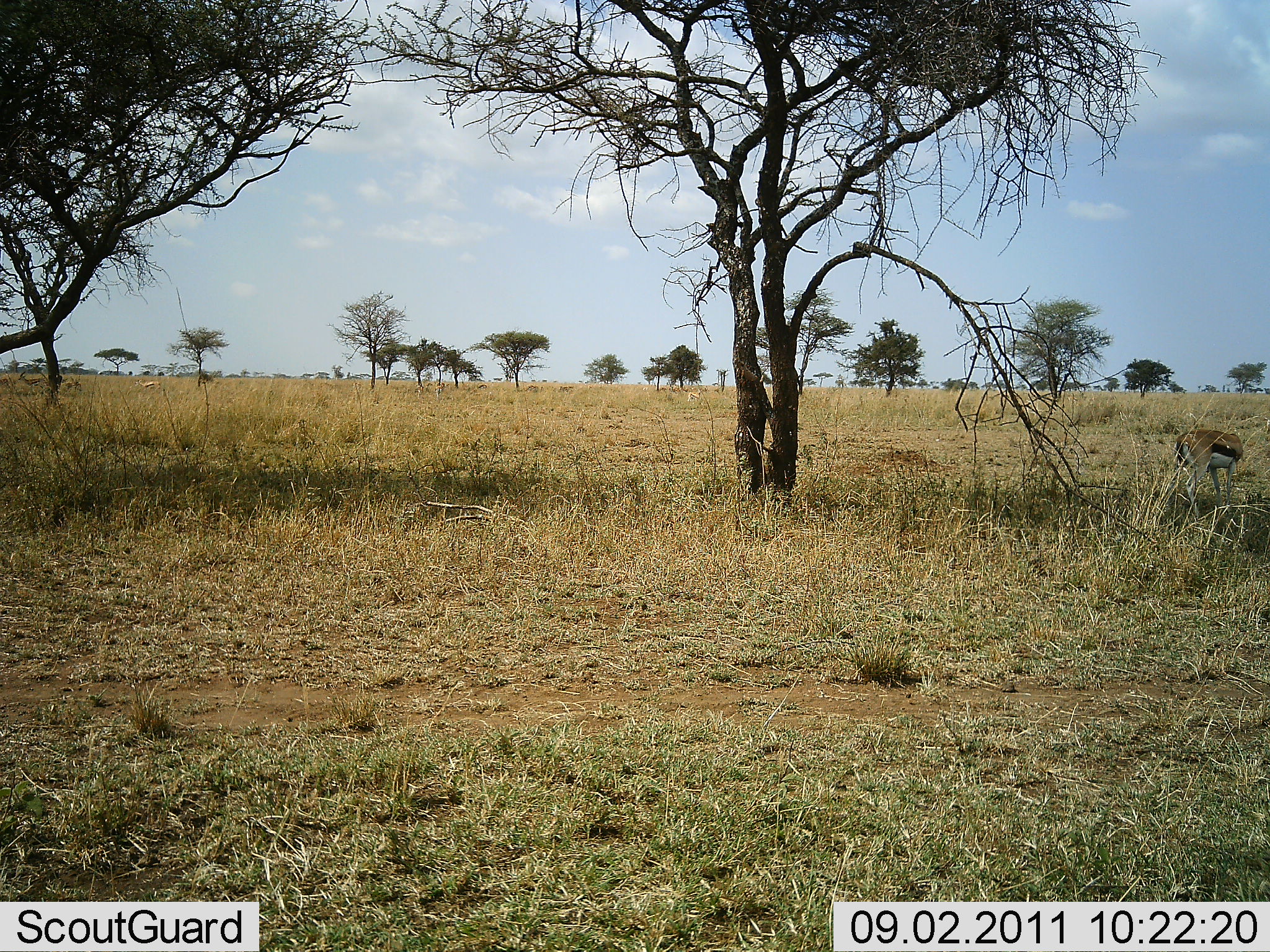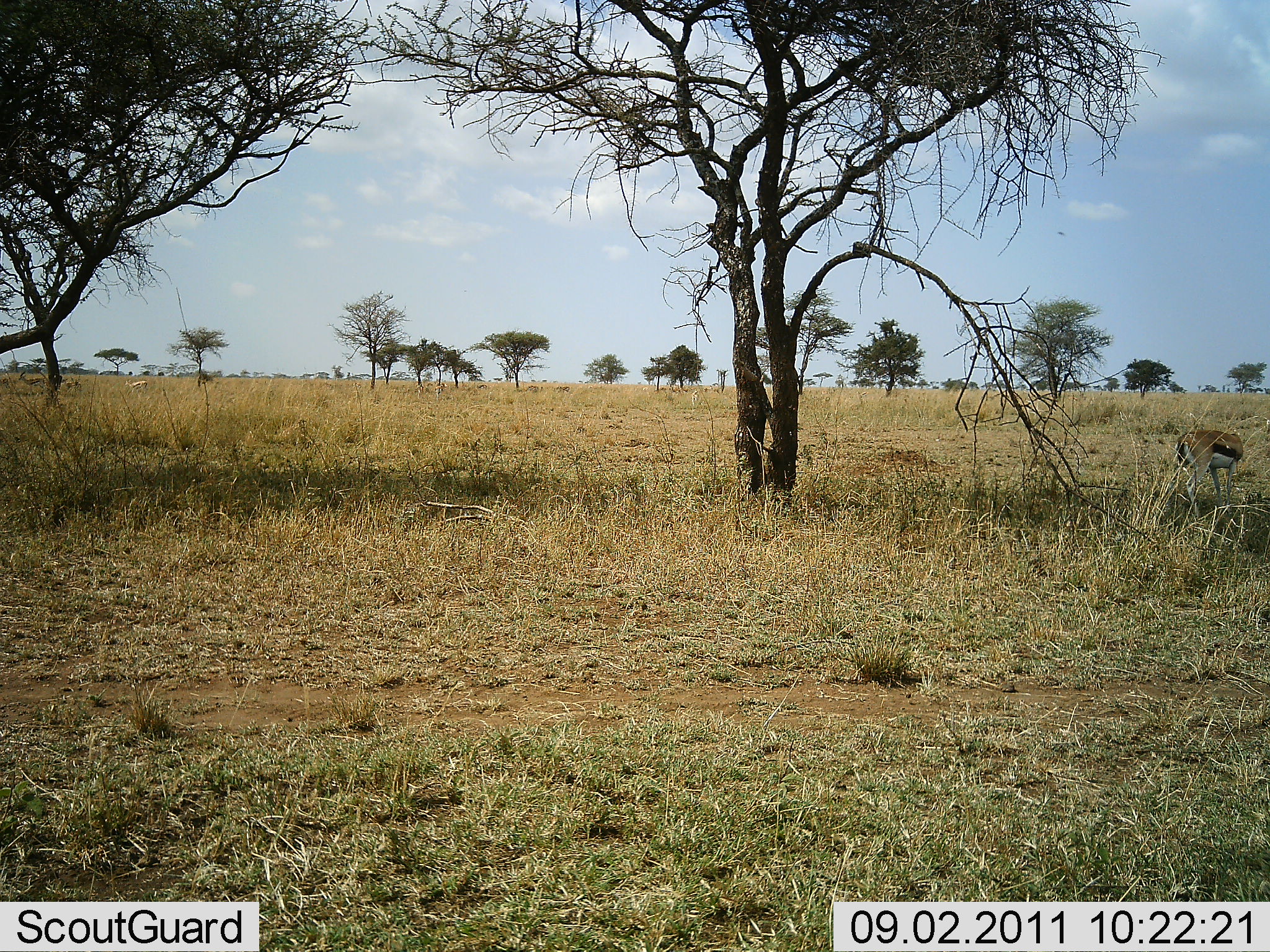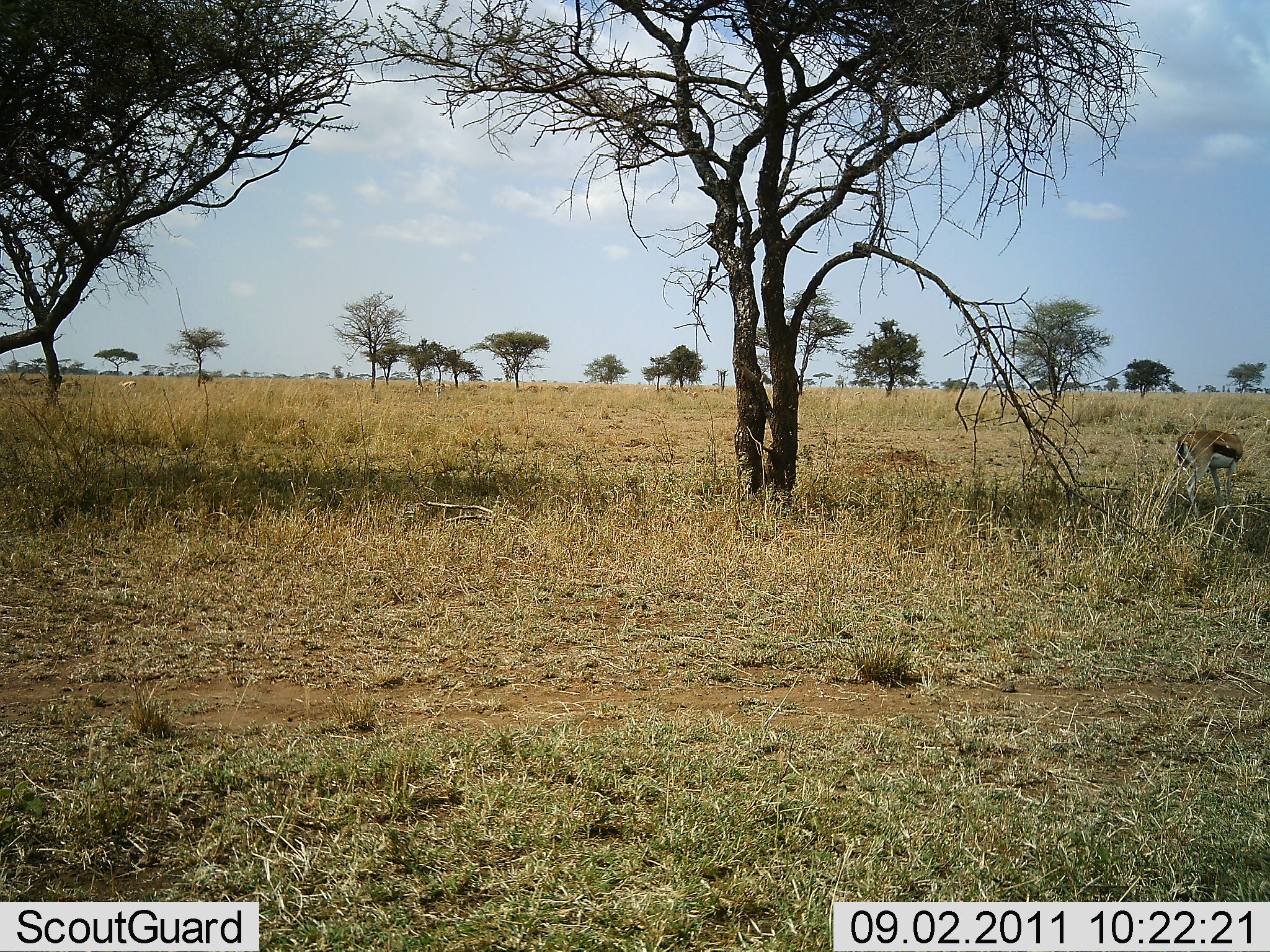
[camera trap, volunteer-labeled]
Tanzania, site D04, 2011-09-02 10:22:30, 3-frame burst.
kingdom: Animalia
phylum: Chordata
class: Mammalia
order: Artiodactyla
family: Bovidae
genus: Eudorcas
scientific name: Eudorcas thomsonii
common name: thomson's gazelle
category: gazellethomsons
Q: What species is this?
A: Gazellethomsons (thomson's gazelle) (Eudorcas thomsonii).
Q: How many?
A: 1.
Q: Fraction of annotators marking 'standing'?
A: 82%.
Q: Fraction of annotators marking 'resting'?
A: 9%.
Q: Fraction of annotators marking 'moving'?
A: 0%.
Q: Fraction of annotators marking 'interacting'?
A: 0%.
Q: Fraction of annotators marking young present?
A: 0%.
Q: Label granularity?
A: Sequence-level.